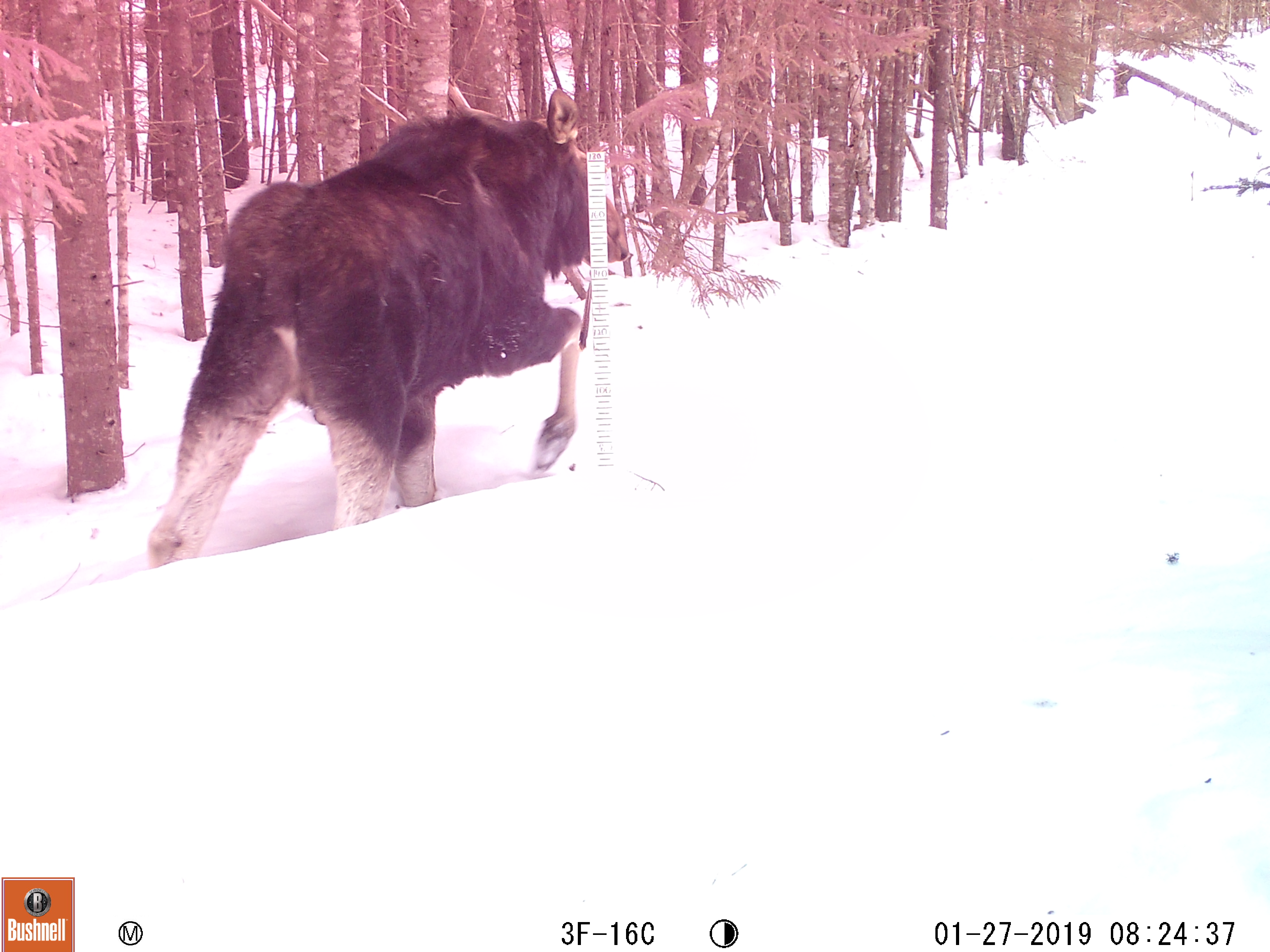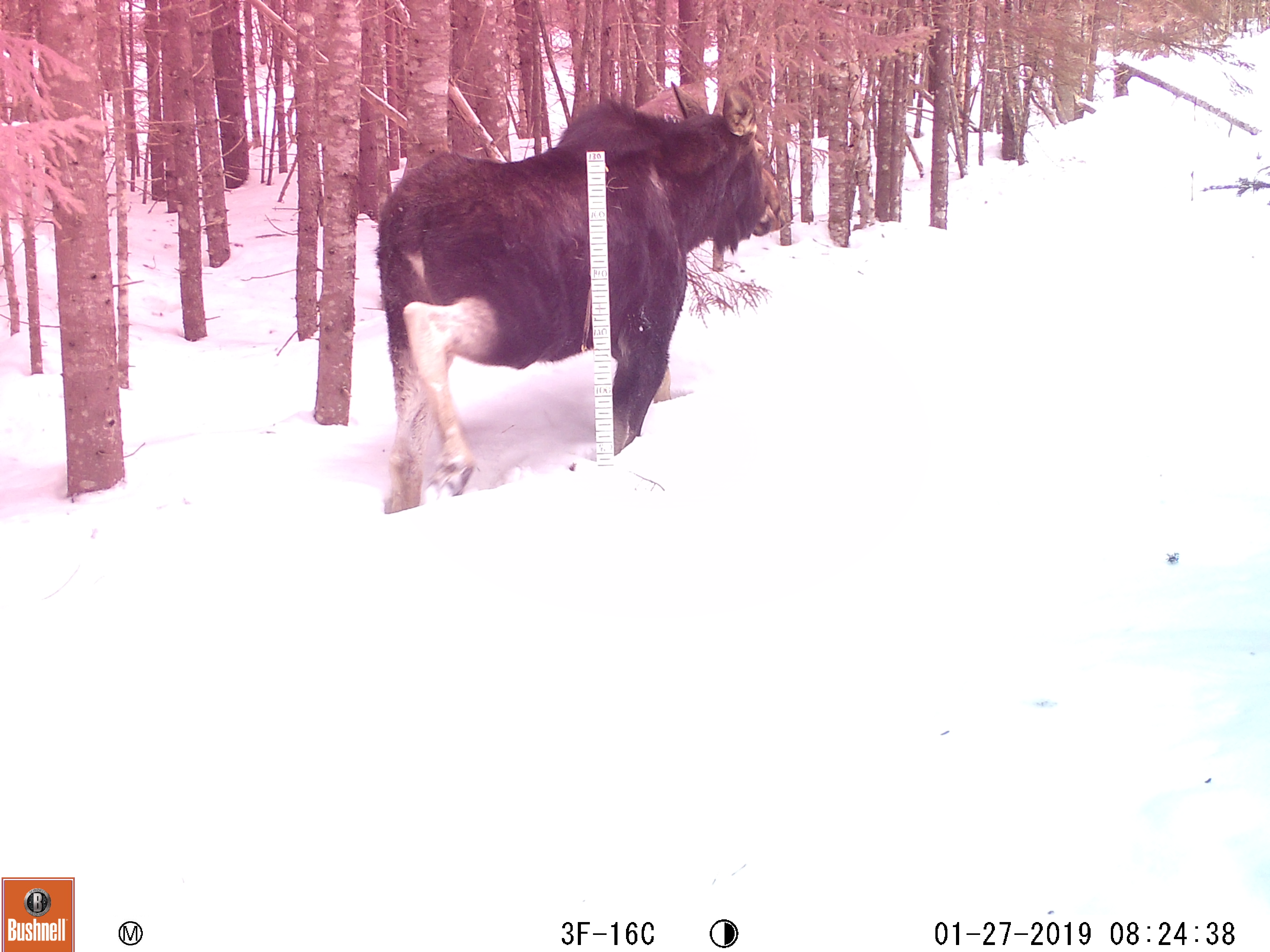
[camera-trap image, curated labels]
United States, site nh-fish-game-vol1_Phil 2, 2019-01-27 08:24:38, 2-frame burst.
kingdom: Animalia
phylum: Chordata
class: Mammalia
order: Artiodactyla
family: Cervidae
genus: Alces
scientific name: Alces alces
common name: moose